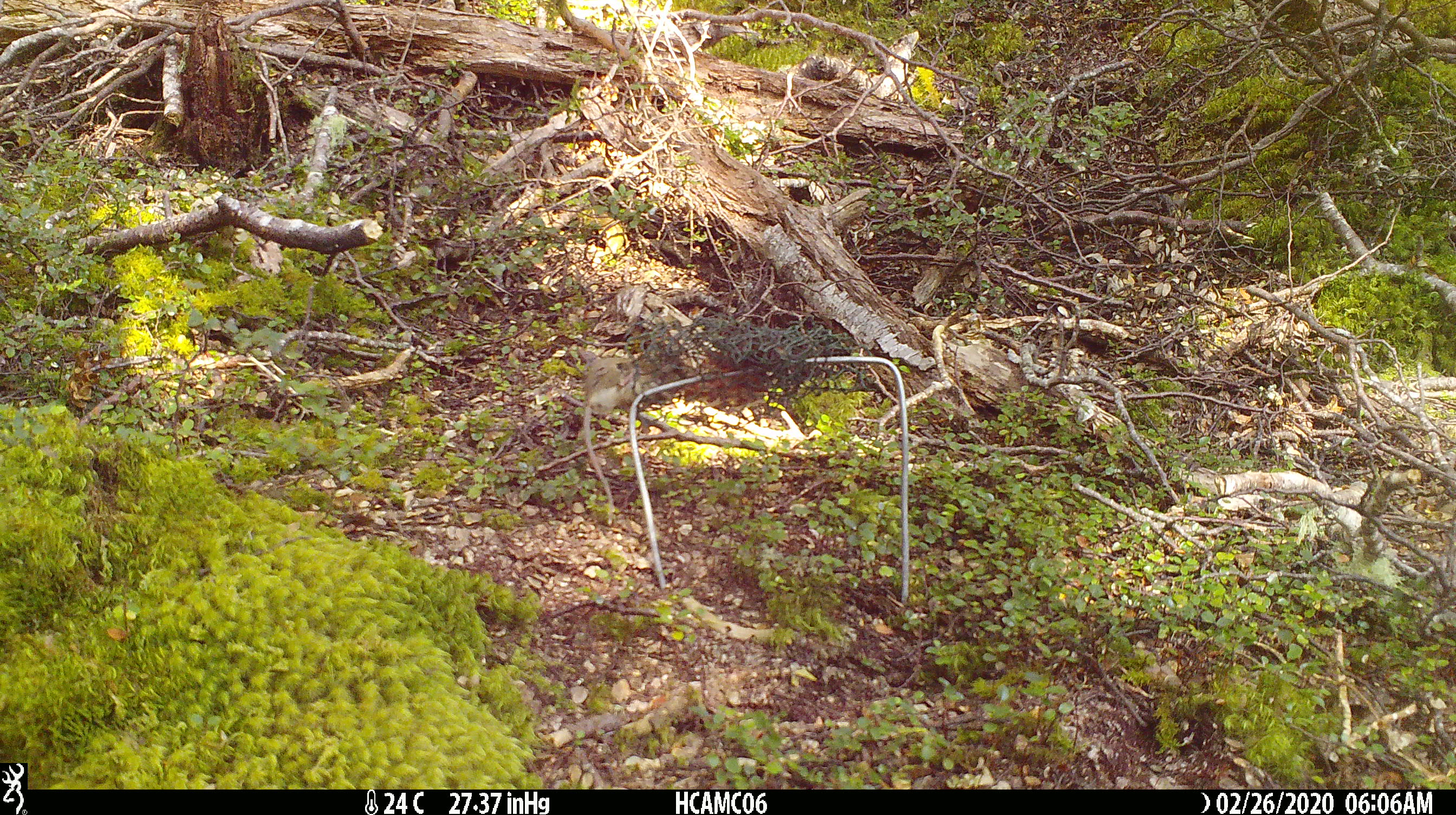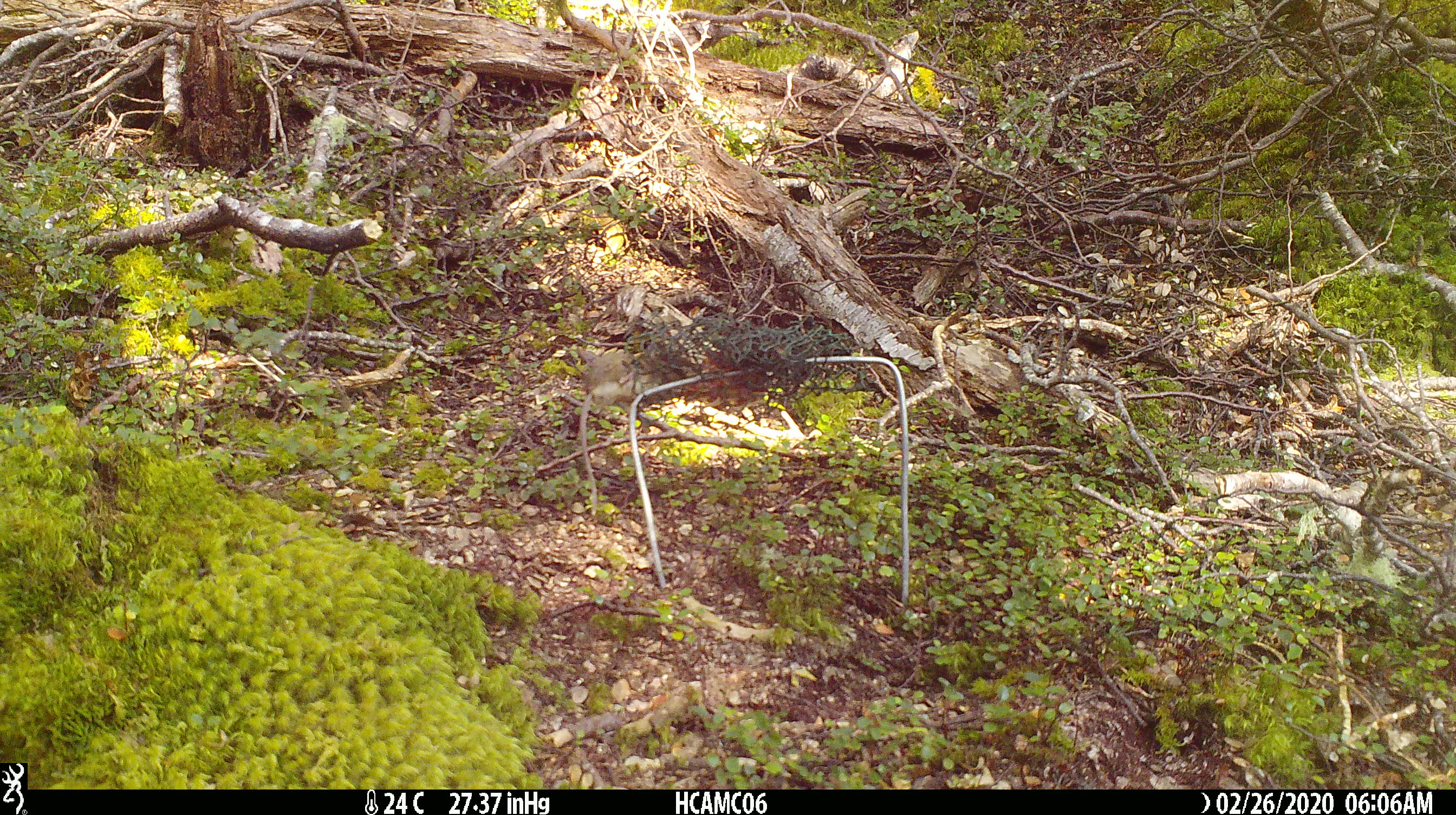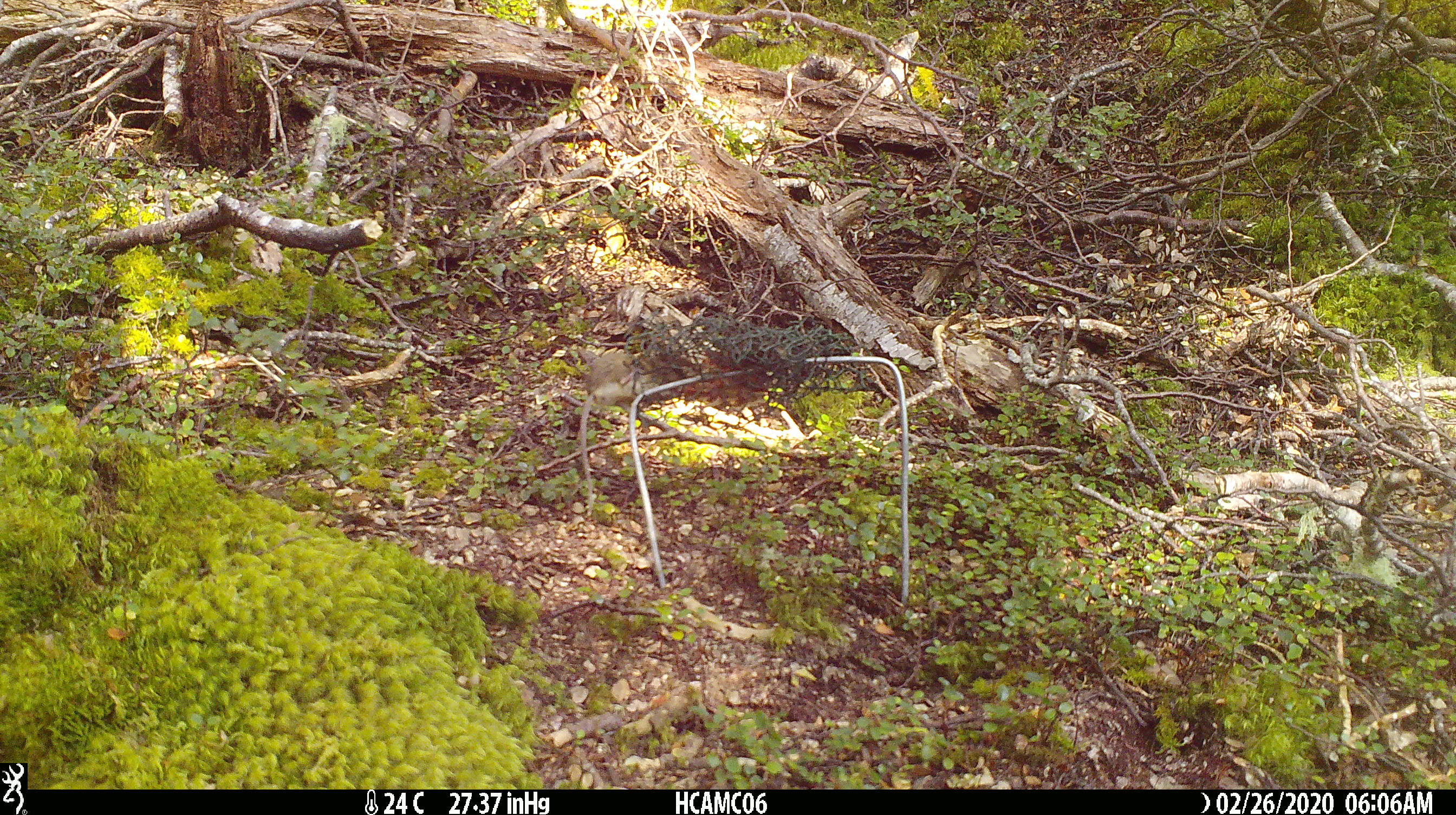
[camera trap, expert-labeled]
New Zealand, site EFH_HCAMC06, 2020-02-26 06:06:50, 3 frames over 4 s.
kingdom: Animalia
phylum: Chordata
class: Mammalia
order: Rodentia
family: Muridae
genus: Mus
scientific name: Mus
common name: mouse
Mouse (Mus).